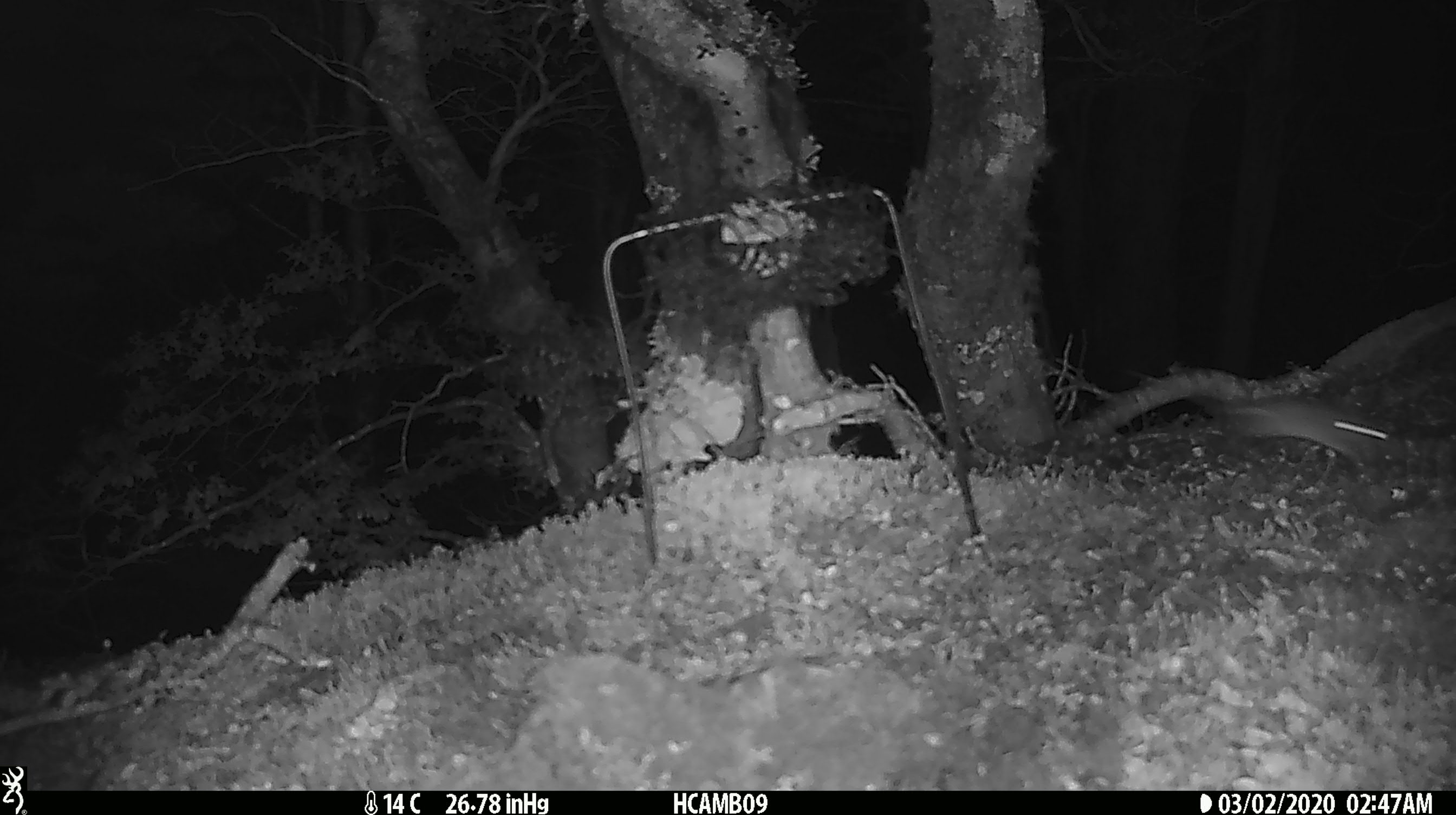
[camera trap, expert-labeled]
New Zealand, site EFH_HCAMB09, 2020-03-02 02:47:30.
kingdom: Animalia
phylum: Chordata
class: Mammalia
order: Rodentia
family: Muridae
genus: Mus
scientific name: Mus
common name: mouse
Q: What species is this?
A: Mouse (Mus).